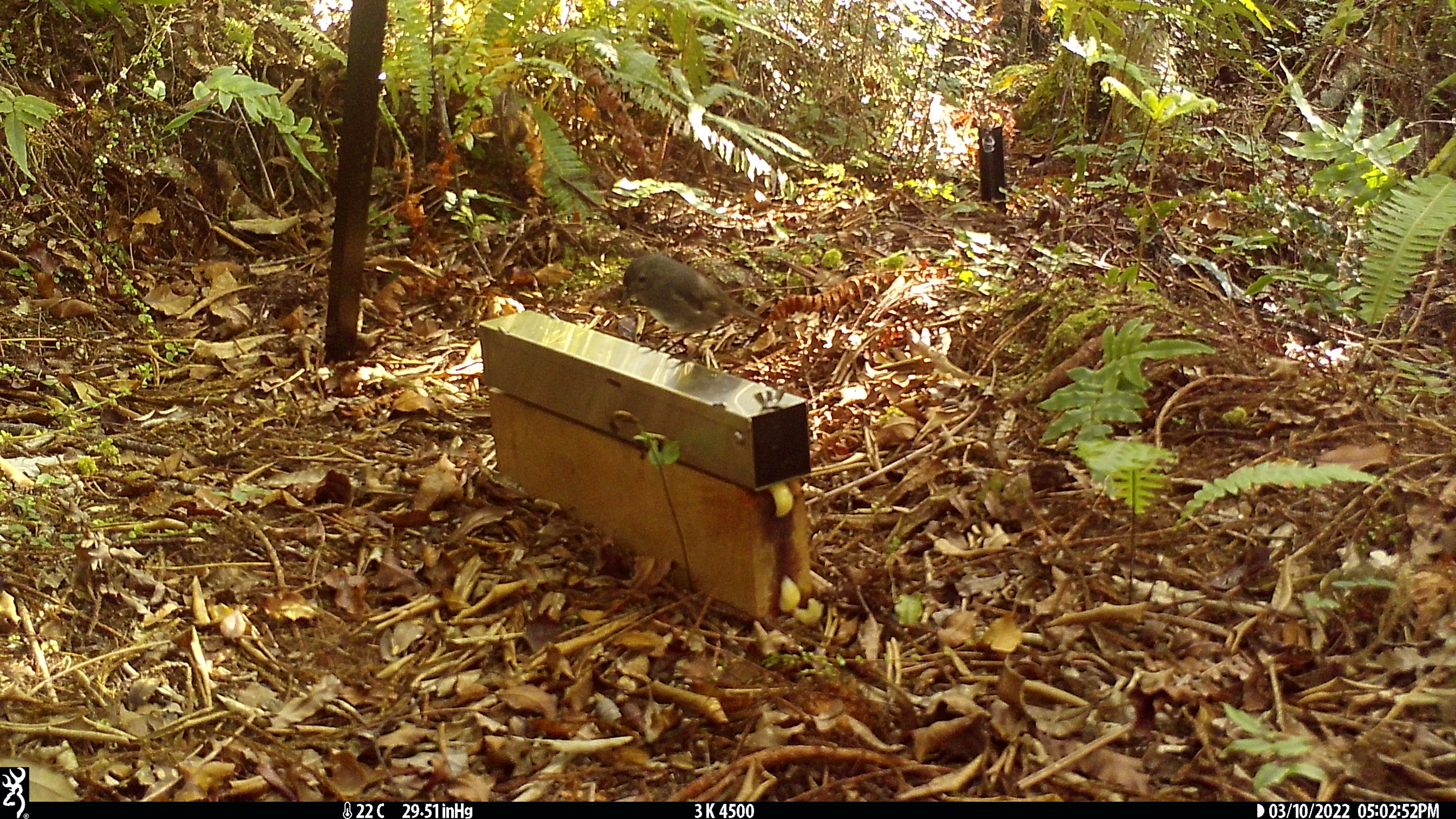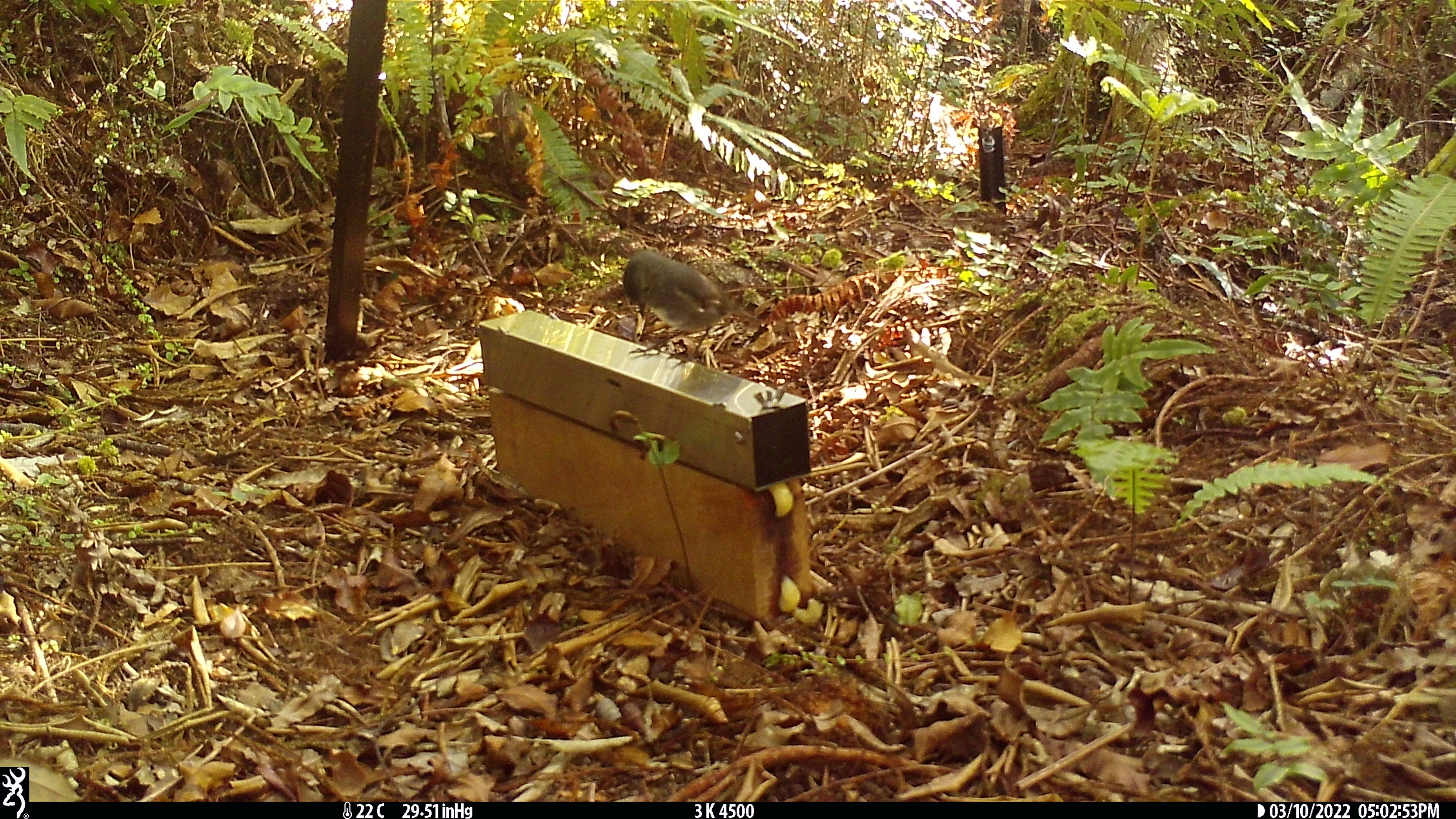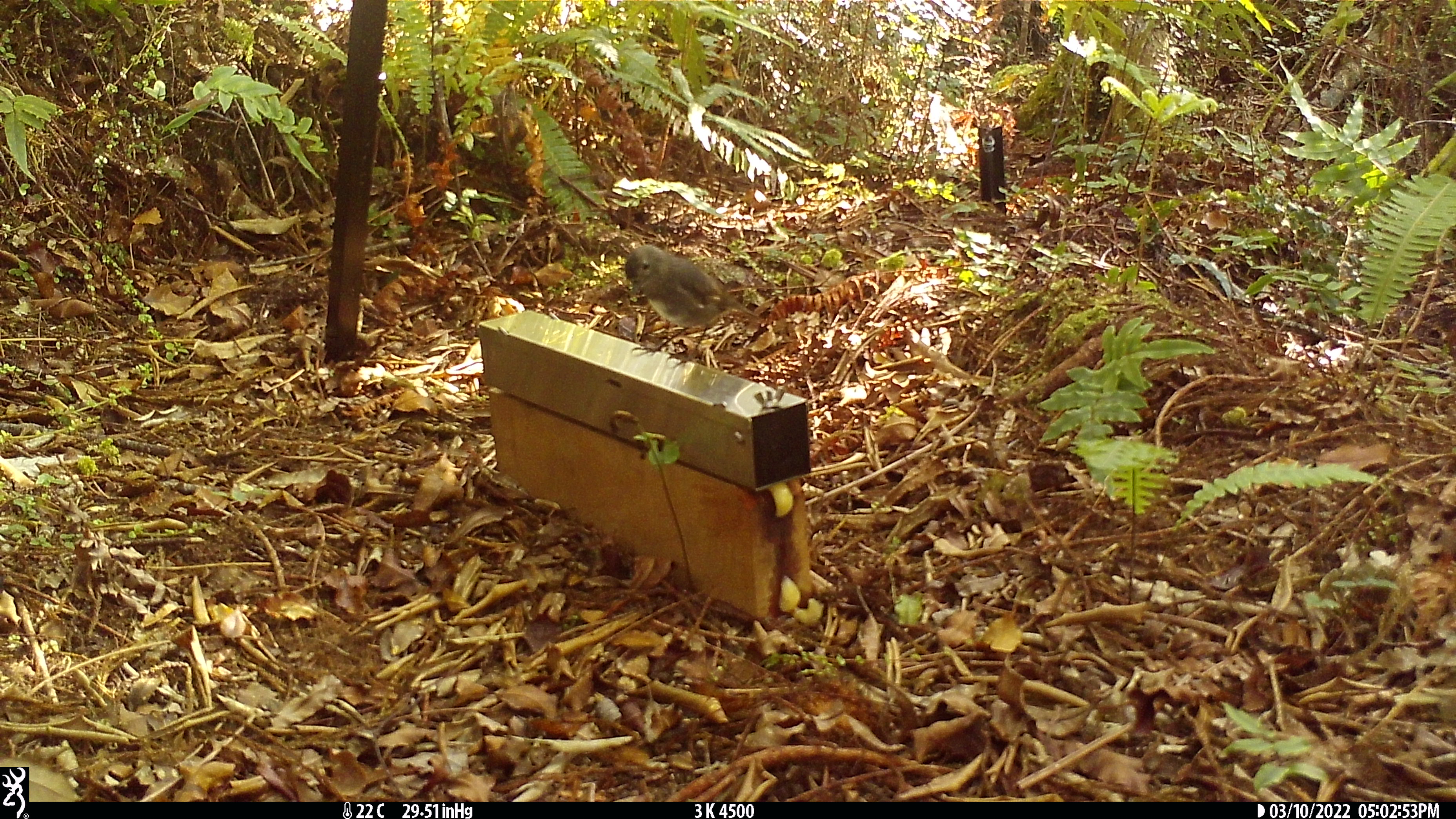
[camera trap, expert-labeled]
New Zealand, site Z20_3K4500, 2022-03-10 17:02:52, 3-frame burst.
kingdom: Animalia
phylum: Chordata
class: Aves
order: Passeriformes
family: Petroicidae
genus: Petroica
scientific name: Petroica macrocephala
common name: tomtit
Tomtit (Petroica macrocephala).